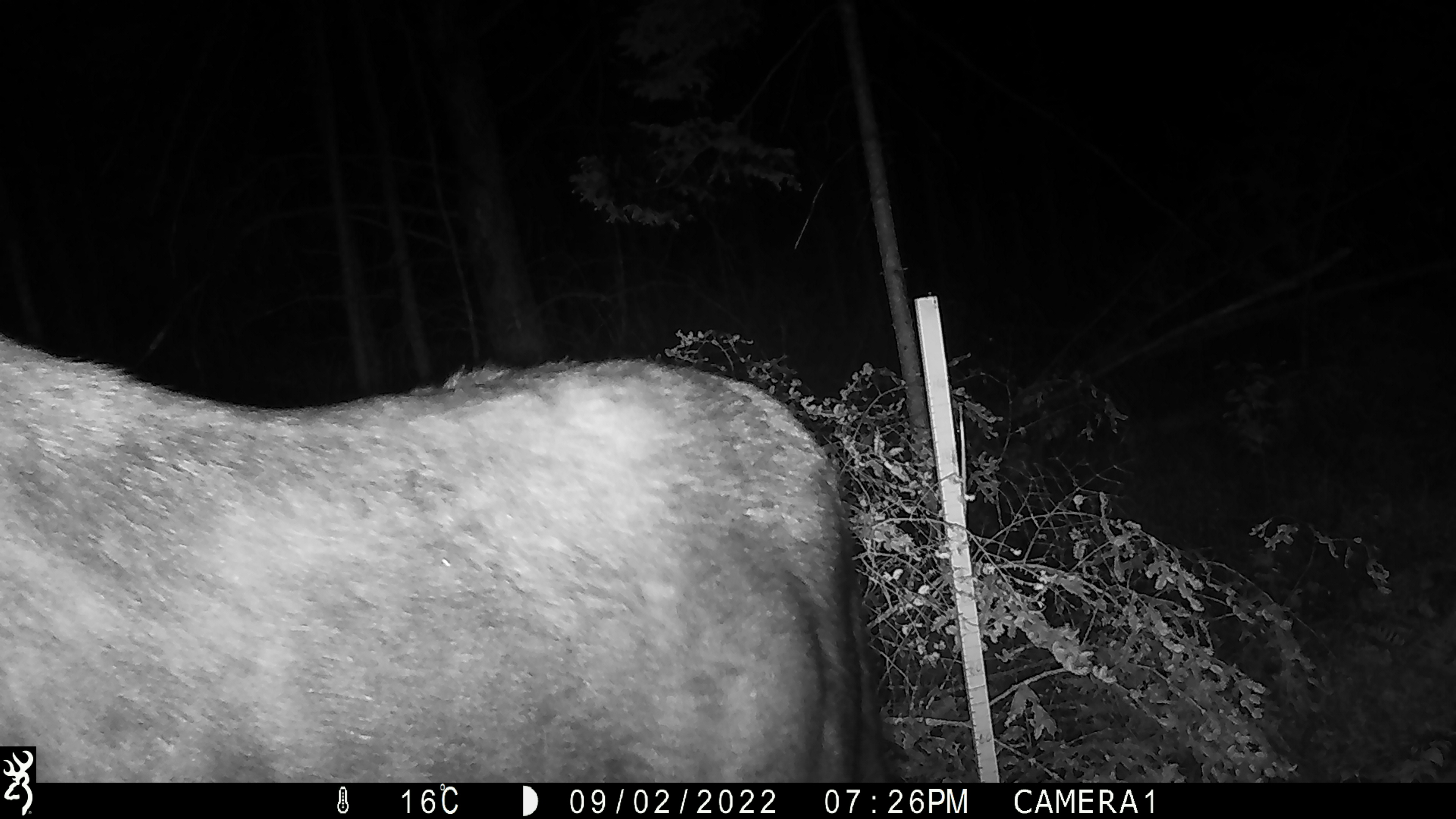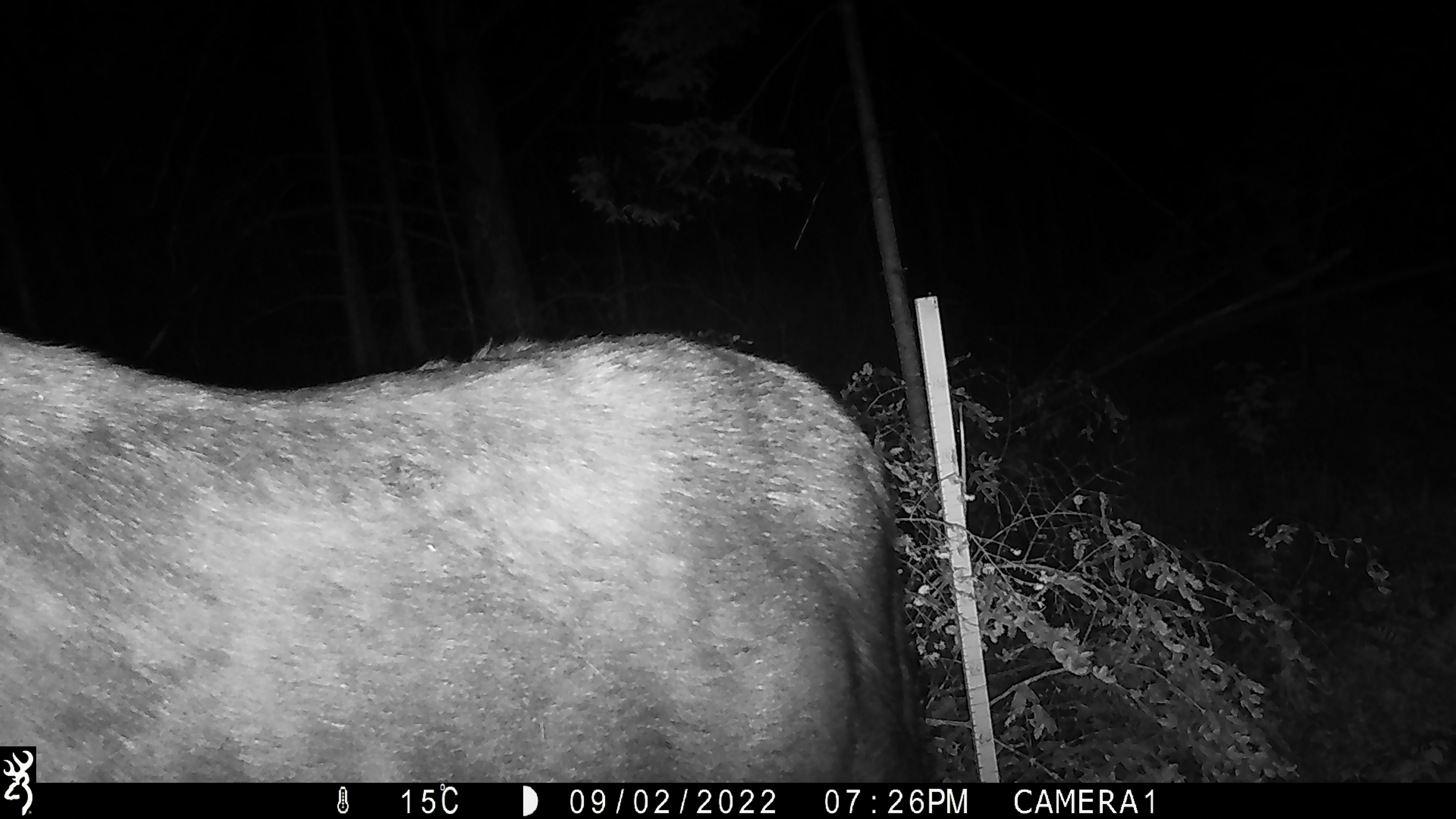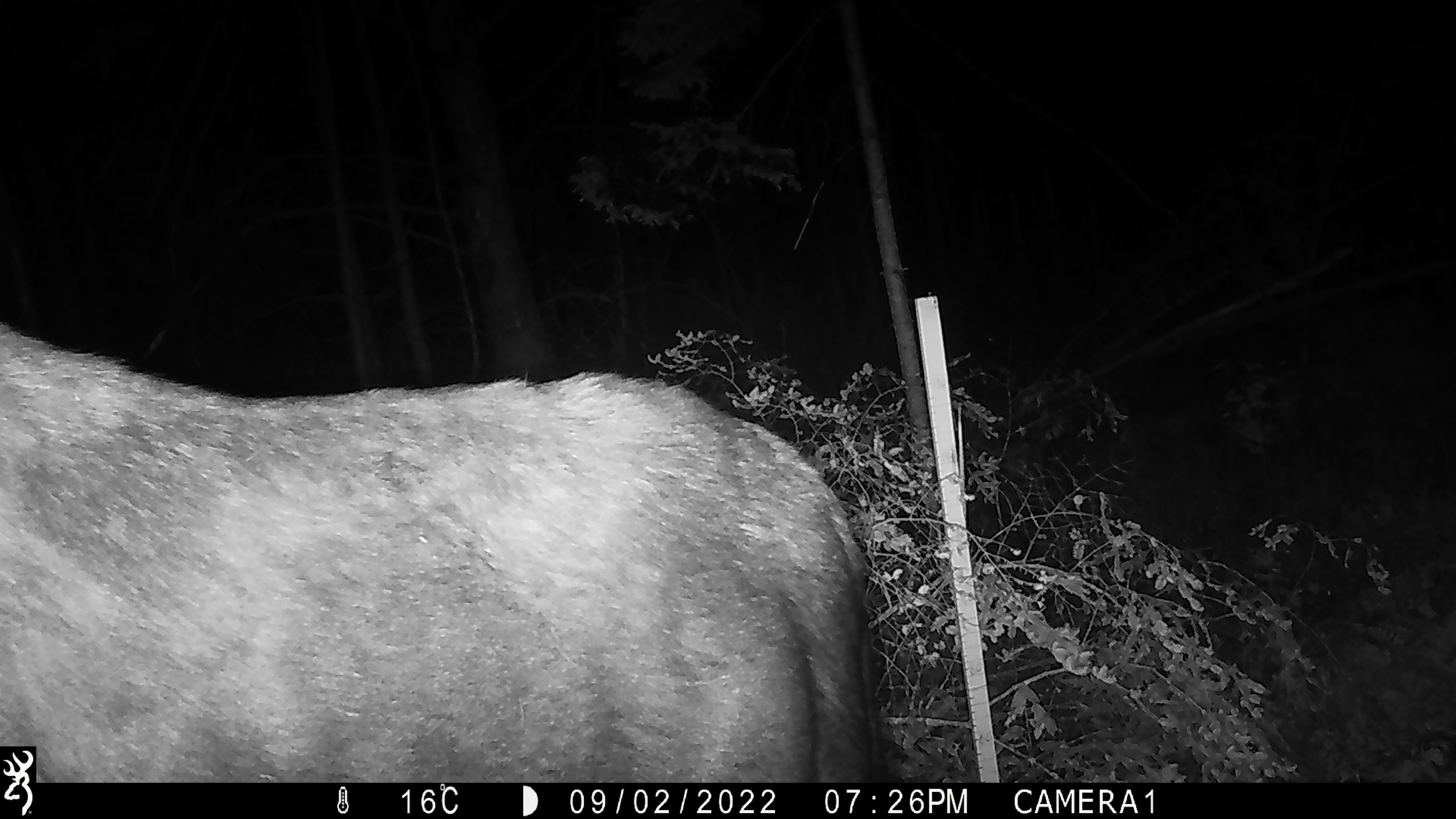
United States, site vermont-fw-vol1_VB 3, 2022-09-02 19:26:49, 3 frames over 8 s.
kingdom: Animalia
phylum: Chordata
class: Mammalia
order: Artiodactyla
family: Cervidae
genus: Alces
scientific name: Alces alces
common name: moose